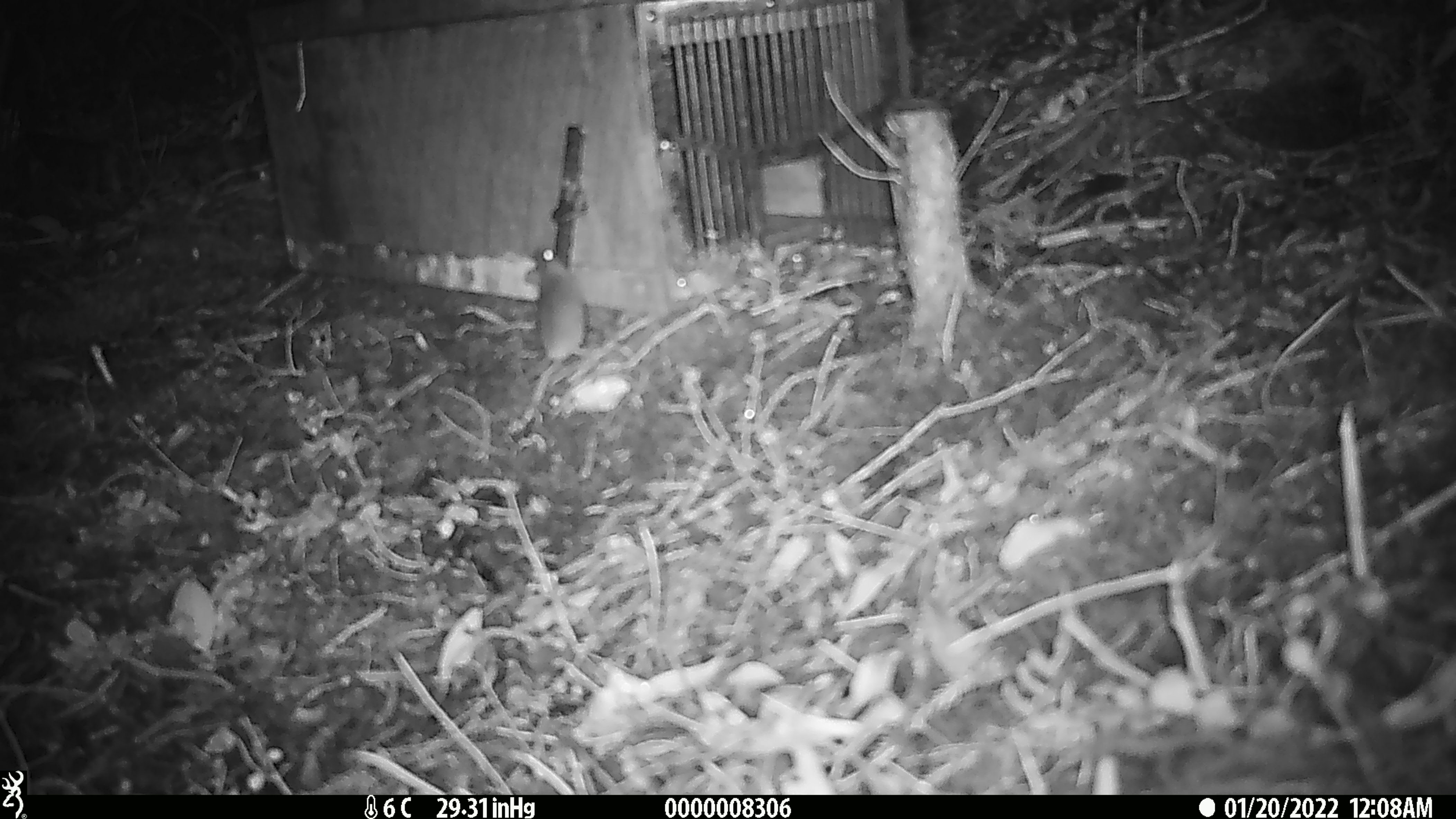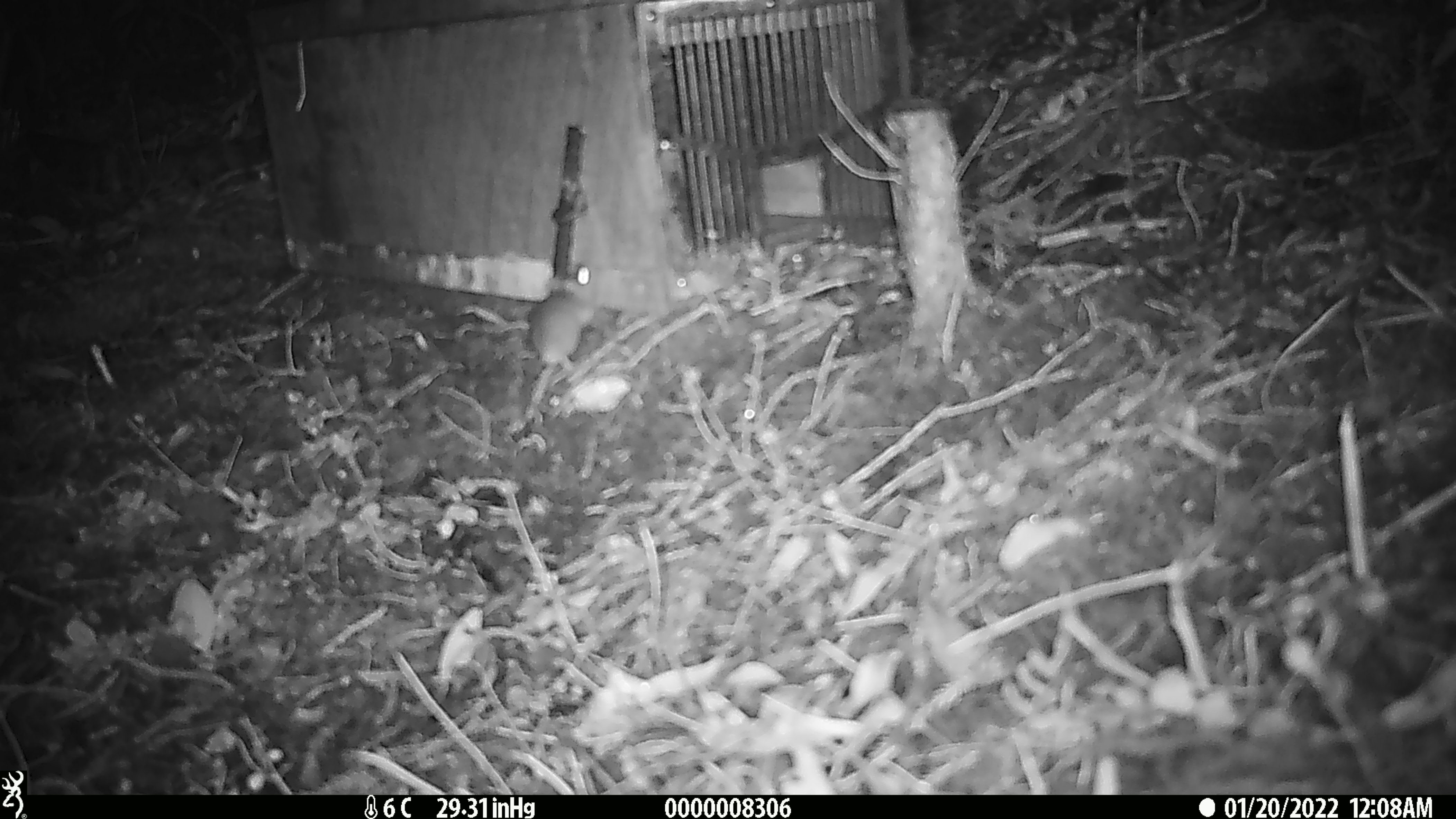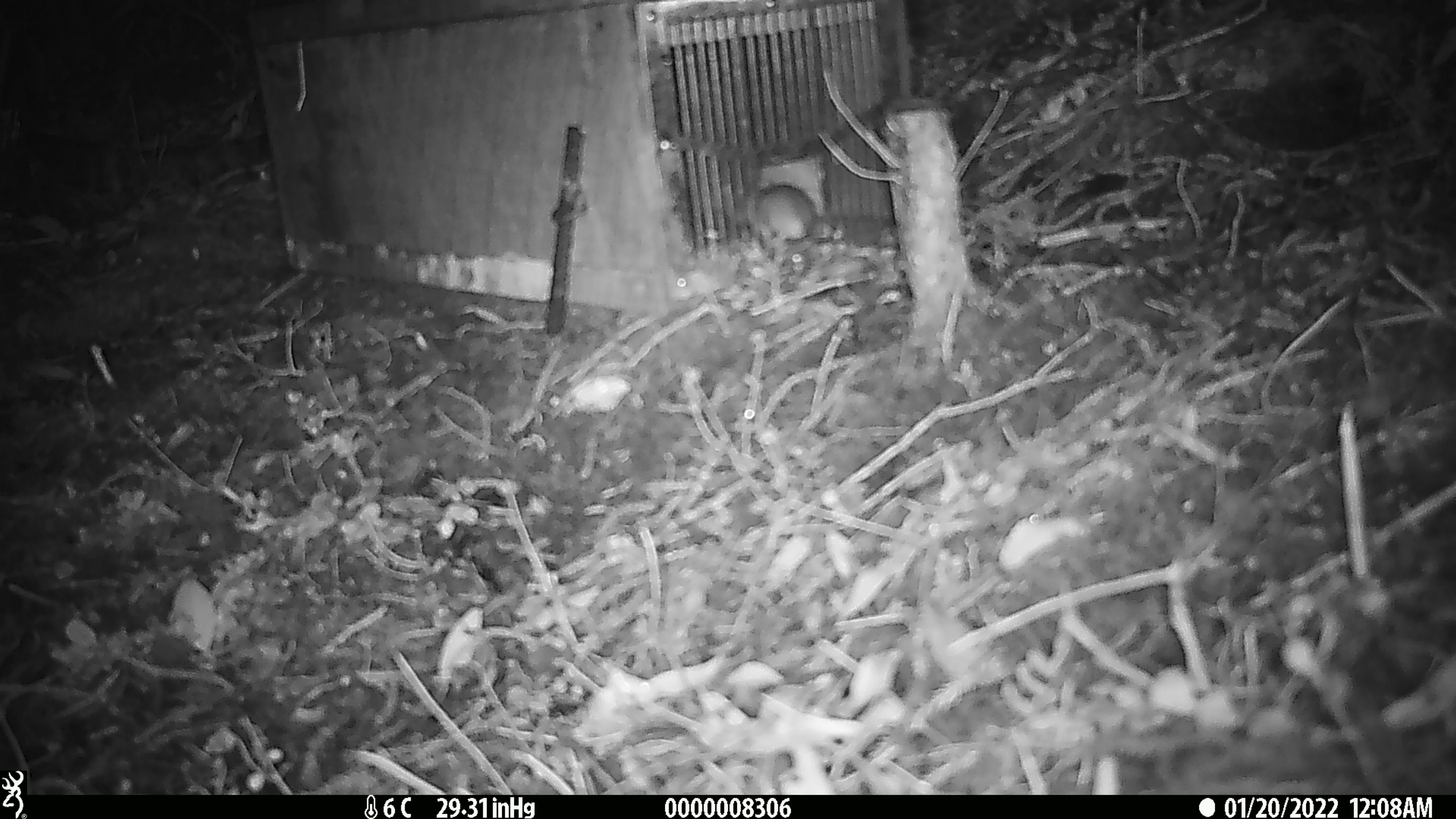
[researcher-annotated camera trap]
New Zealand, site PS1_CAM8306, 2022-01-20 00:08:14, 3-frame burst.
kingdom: Animalia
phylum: Chordata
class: Mammalia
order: Rodentia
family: Muridae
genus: Mus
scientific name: Mus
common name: mouse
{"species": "mouse (Mus)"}